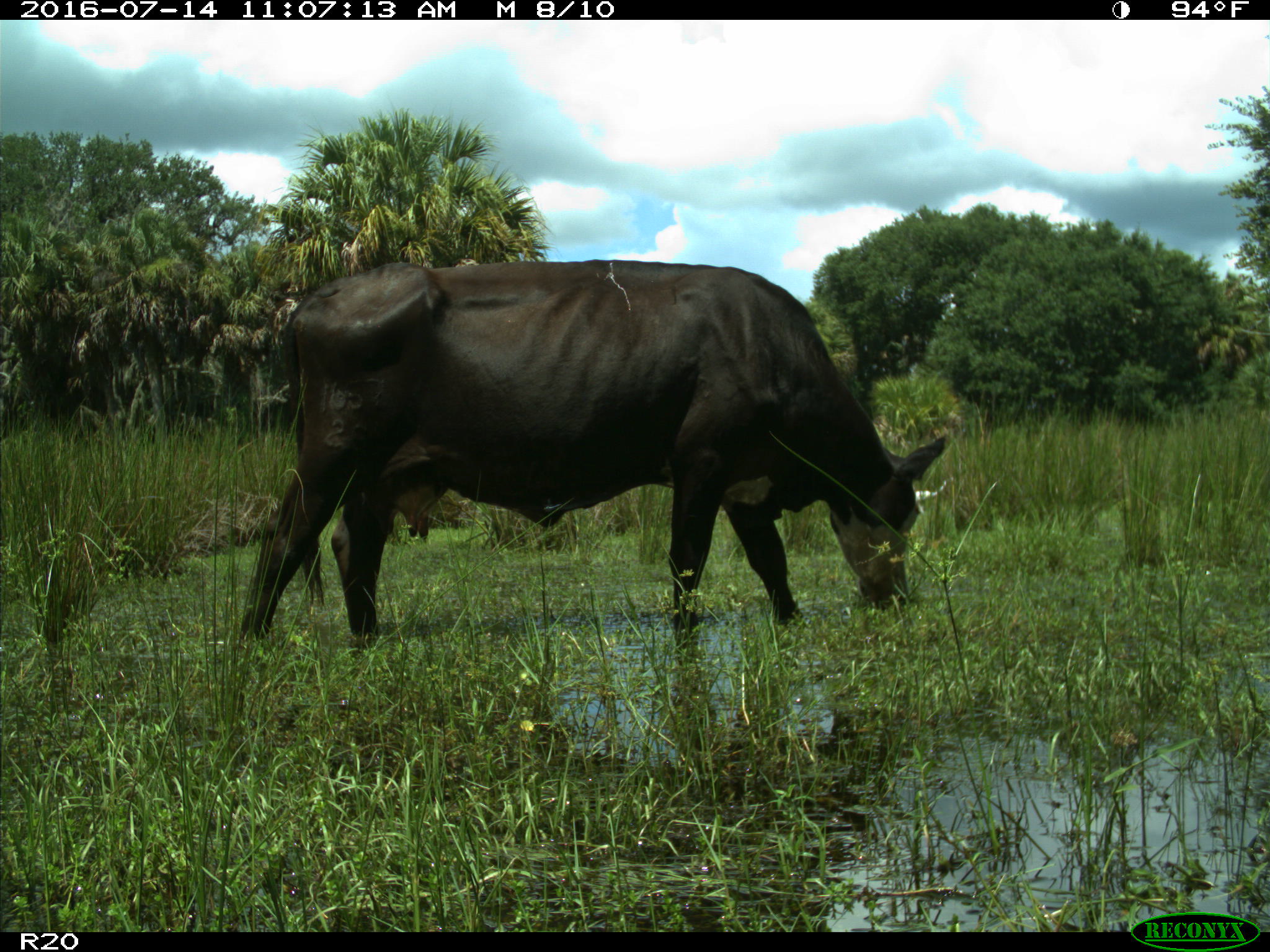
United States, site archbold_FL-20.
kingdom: Animalia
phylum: Chordata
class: Mammalia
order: Artiodactyla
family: Bovidae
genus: Bos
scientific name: Bos taurus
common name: domestic cow